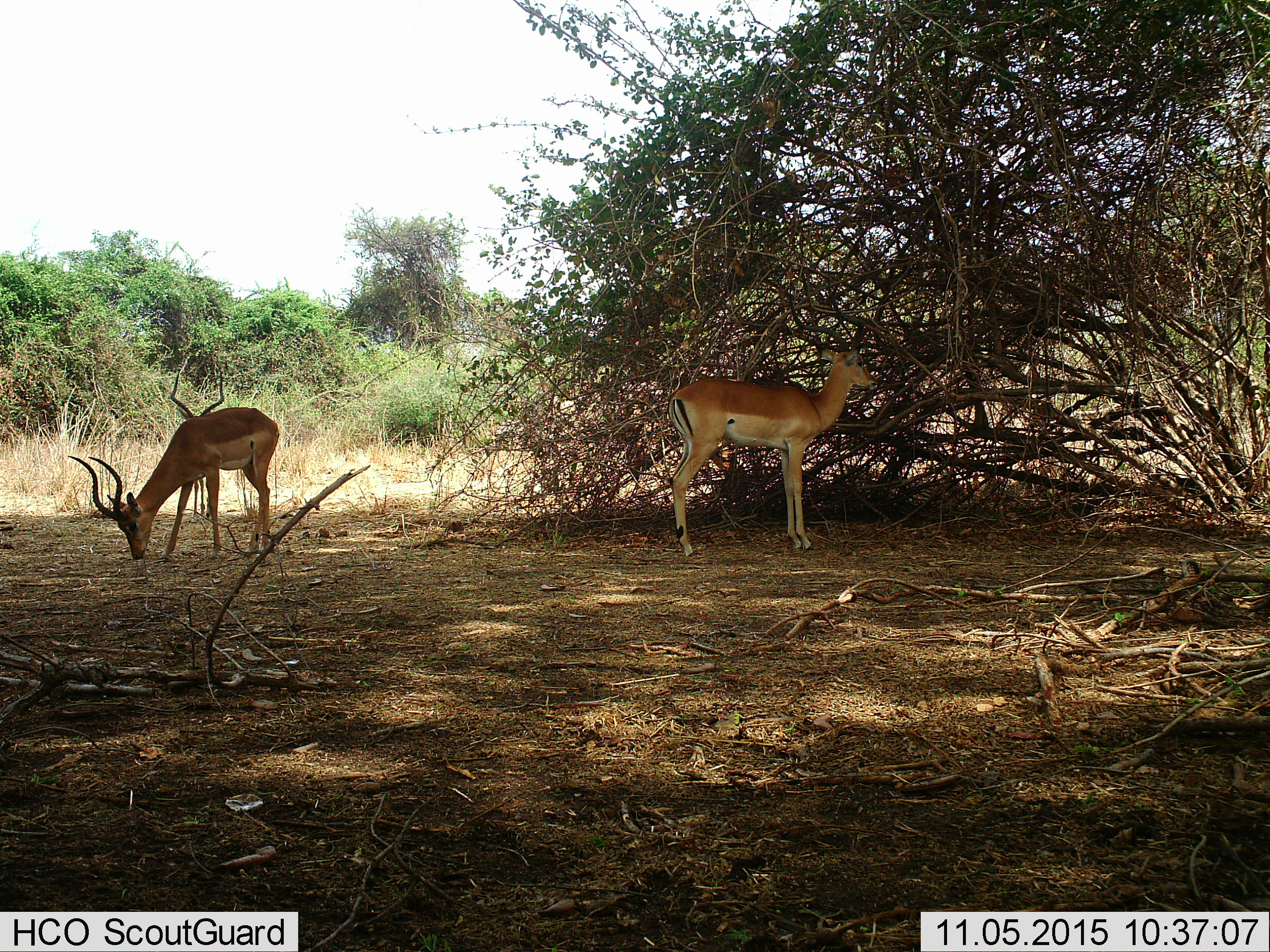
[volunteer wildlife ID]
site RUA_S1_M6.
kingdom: Animalia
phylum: Chordata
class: Mammalia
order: Artiodactyla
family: Bovidae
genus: Aepyceros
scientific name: Aepyceros melampus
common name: impala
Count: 3.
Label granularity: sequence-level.